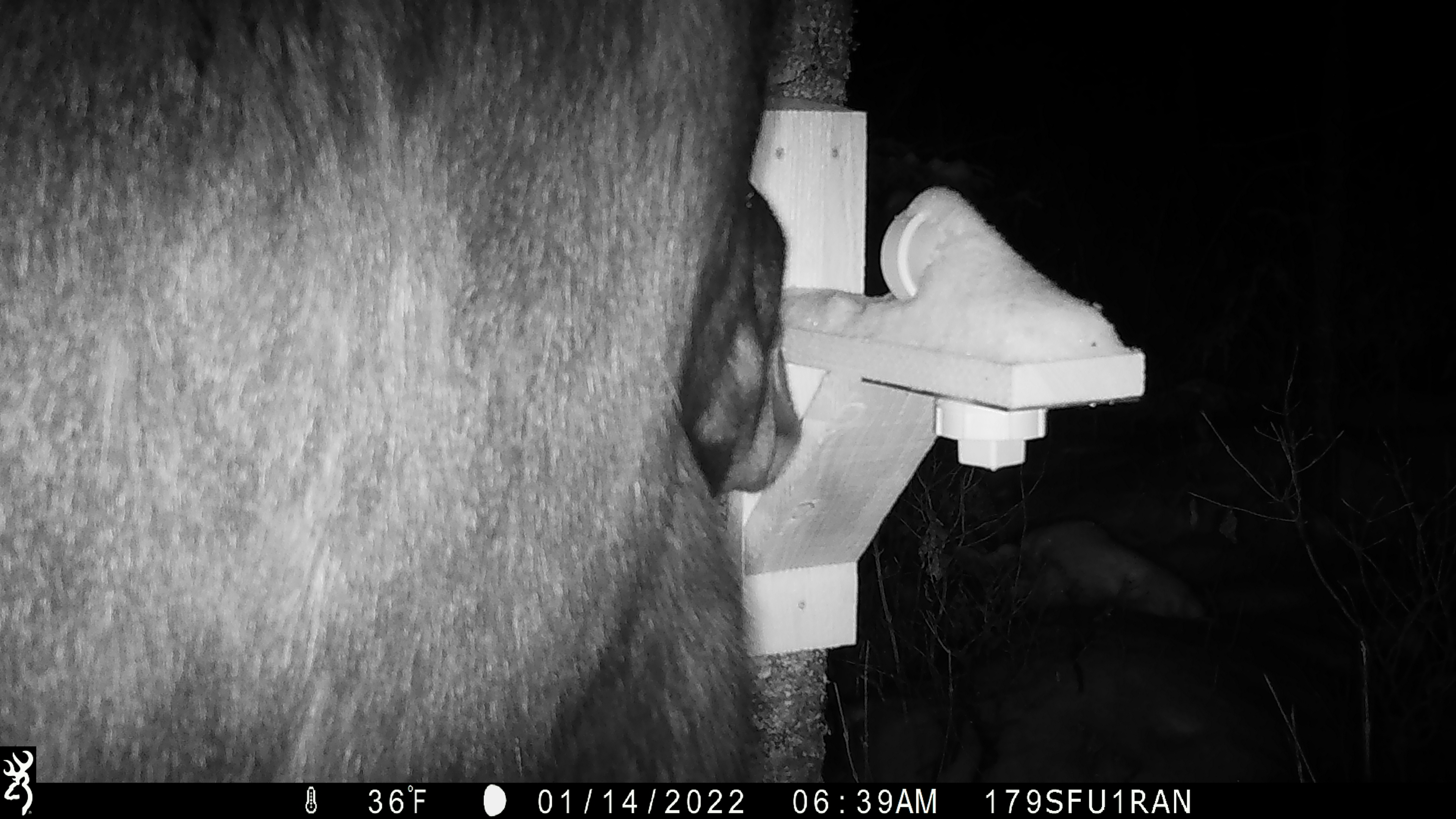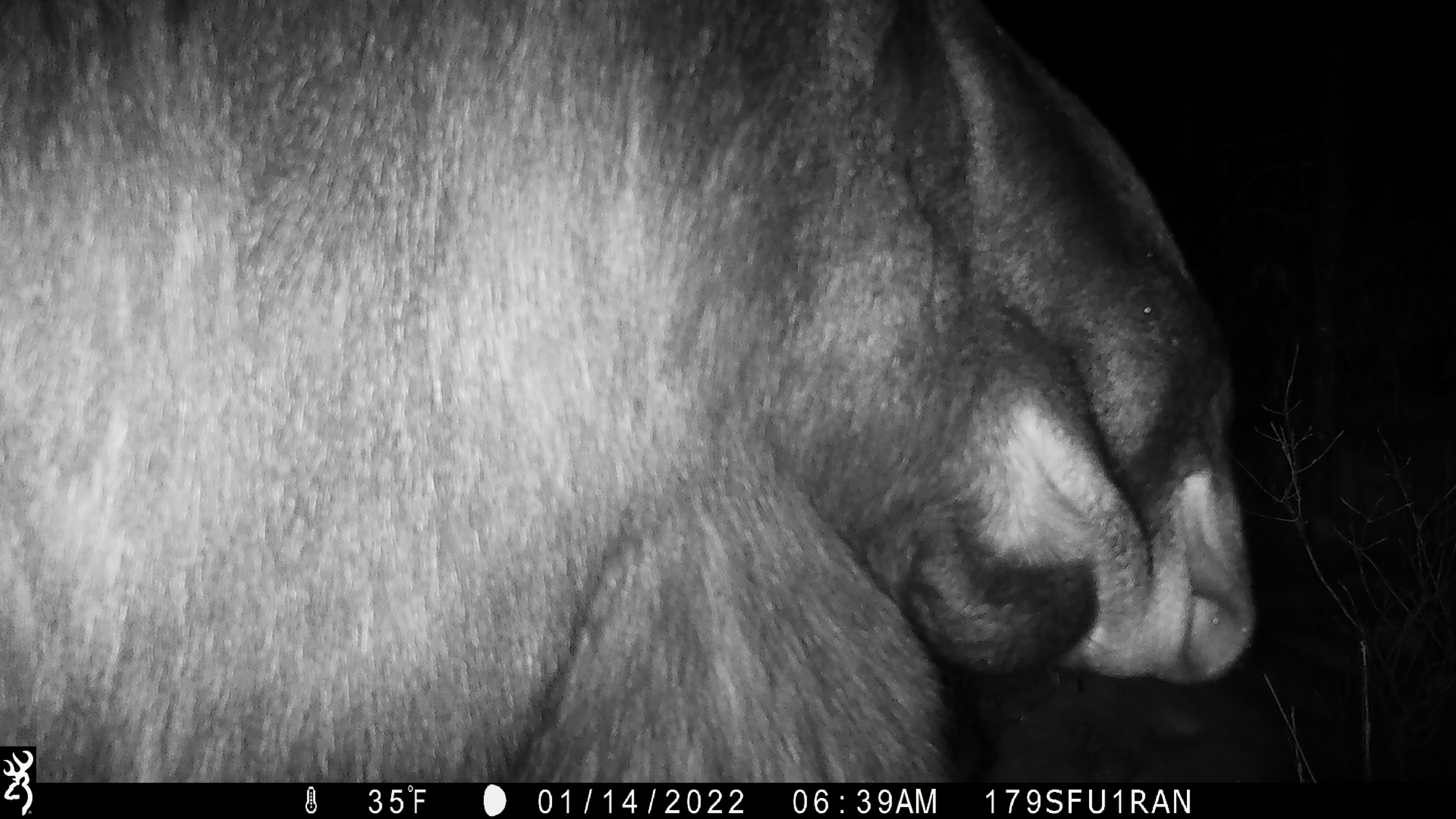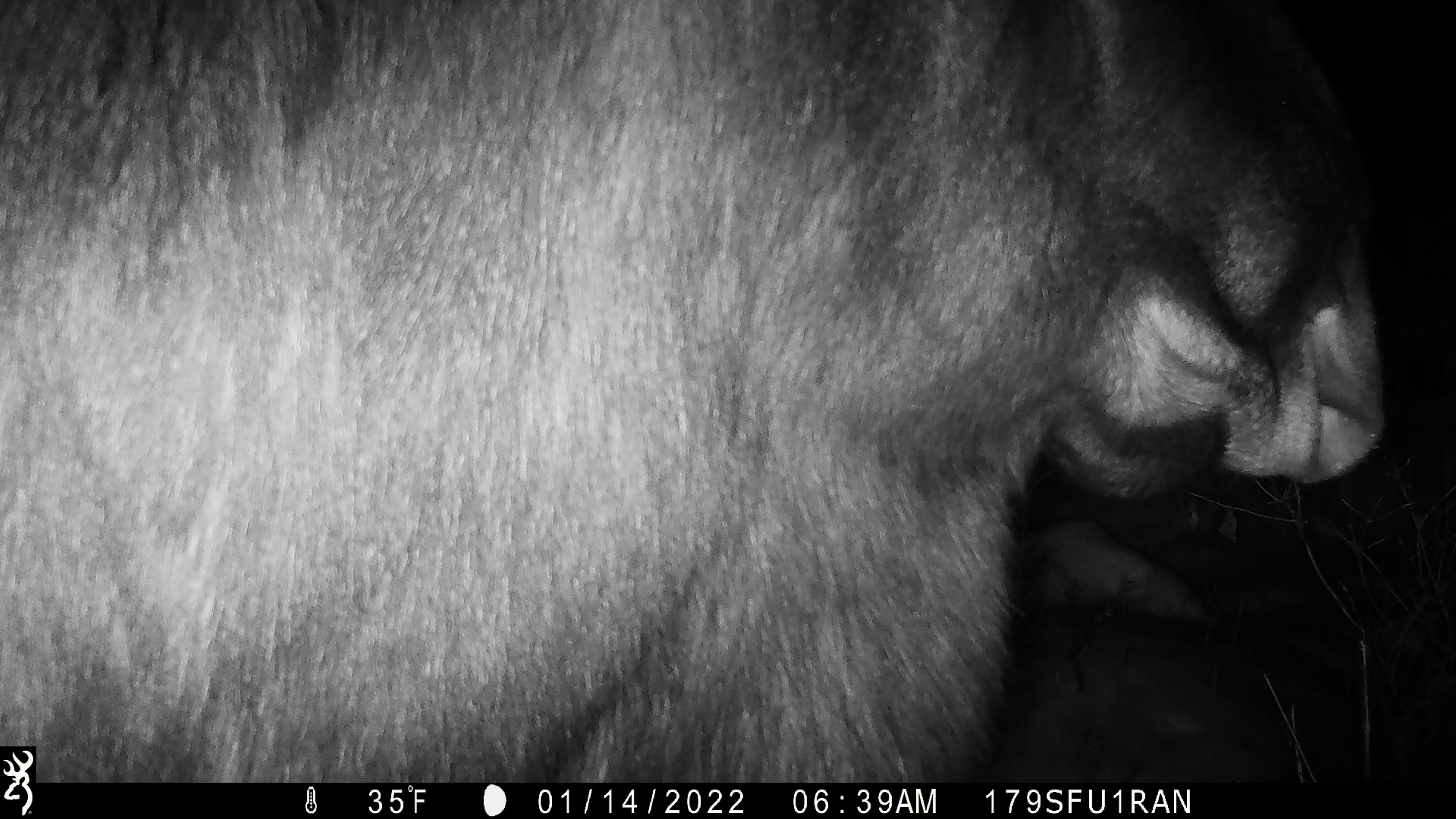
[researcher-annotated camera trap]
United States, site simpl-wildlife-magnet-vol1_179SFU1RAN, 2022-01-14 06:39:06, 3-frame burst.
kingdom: Animalia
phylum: Chordata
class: Mammalia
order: Artiodactyla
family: Cervidae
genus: Alces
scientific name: Alces alces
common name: moose